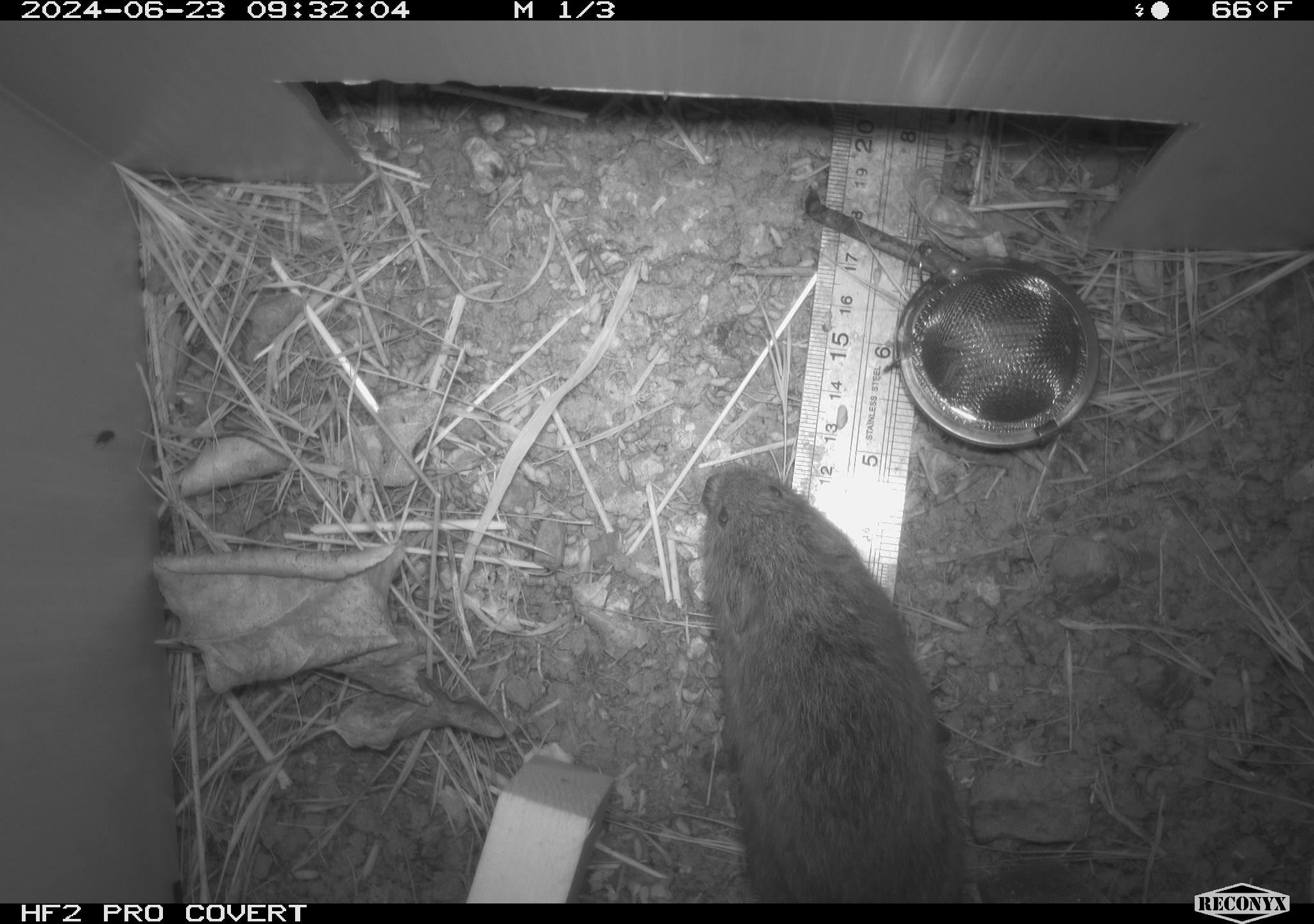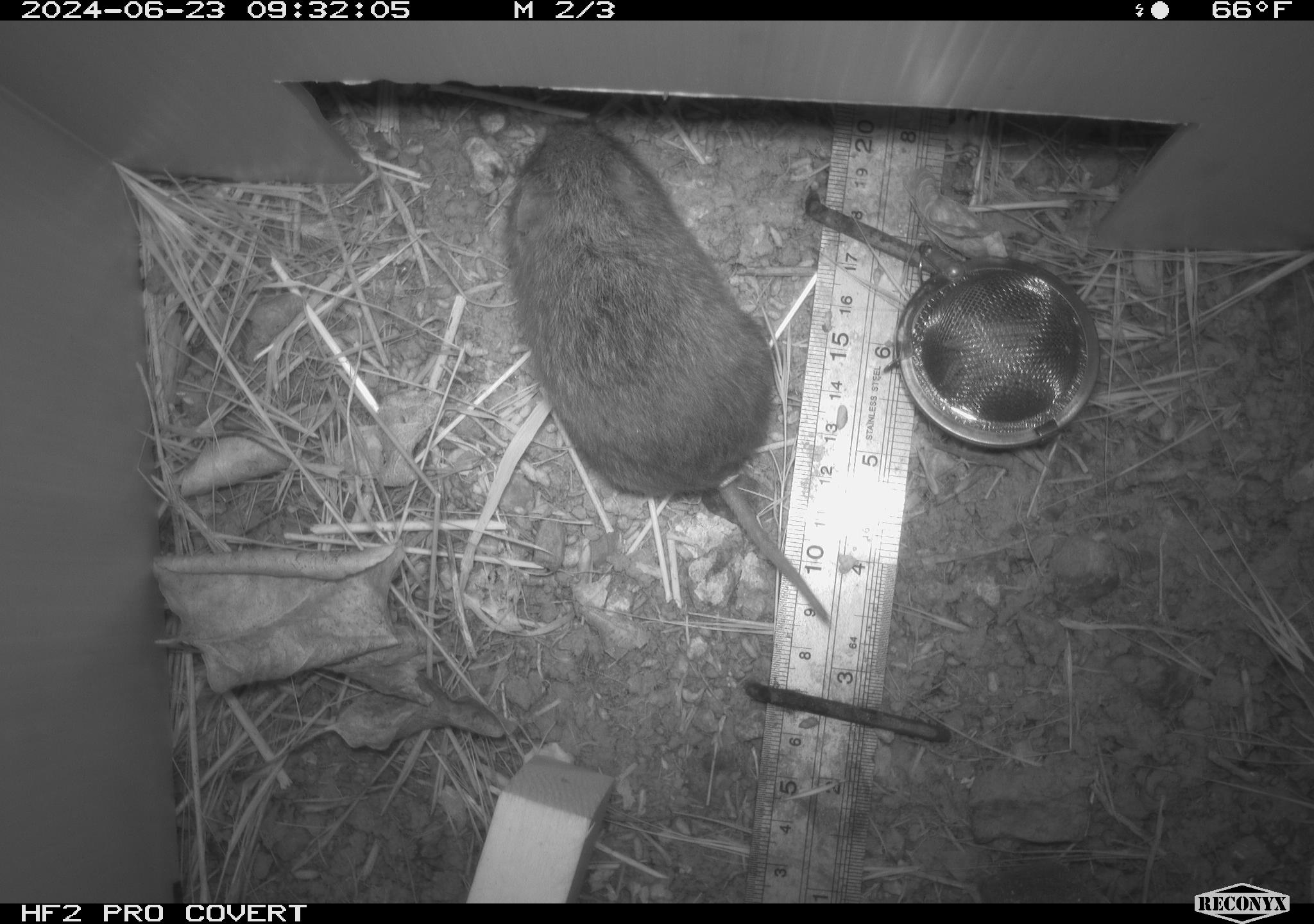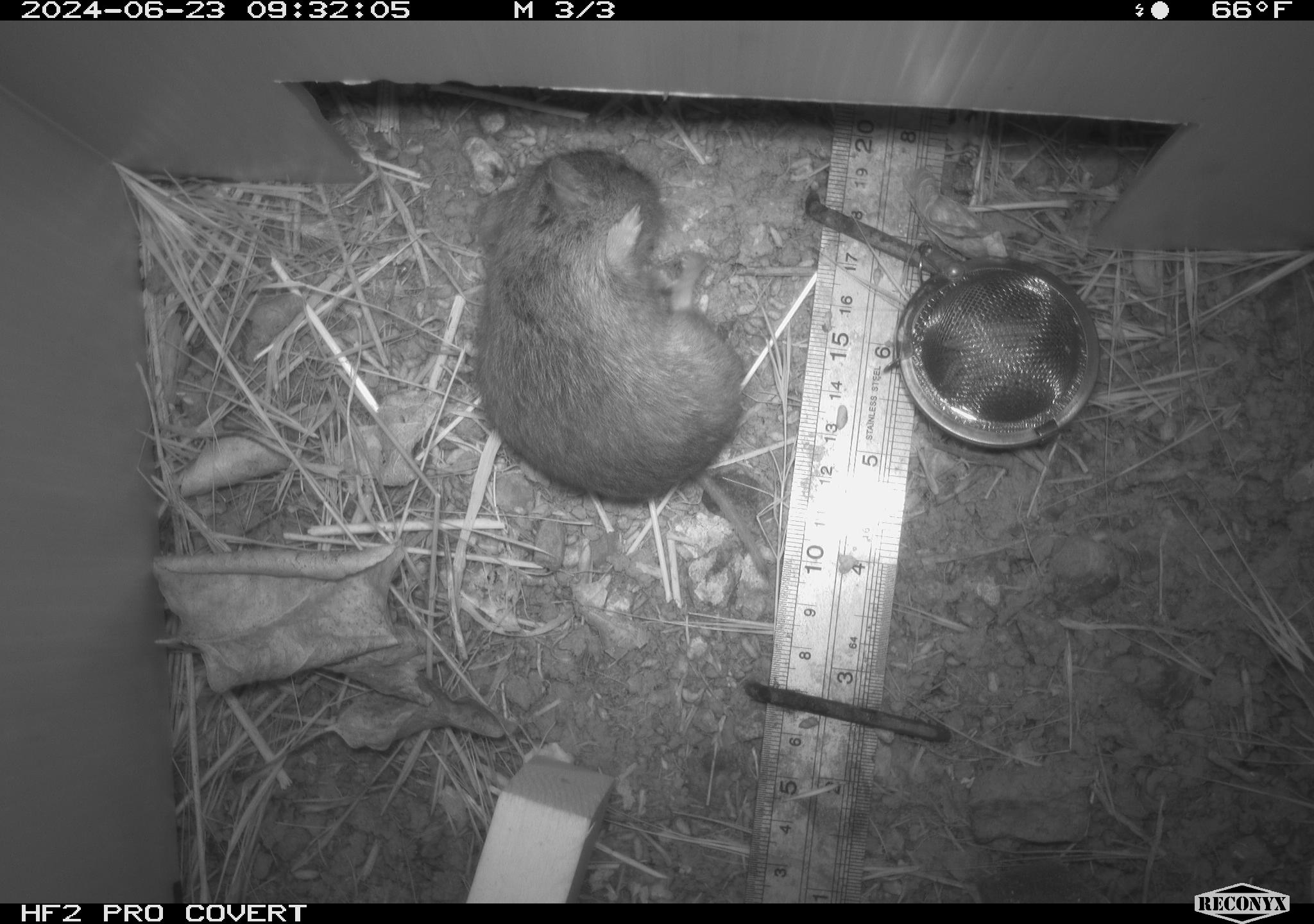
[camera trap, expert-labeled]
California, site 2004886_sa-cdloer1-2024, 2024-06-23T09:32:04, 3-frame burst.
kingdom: Animalia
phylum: Chordata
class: Mammalia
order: Rodentia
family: Cricetidae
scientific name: Arvicolinae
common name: voles, lemmings, and muskrats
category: arvicolinae subfamily